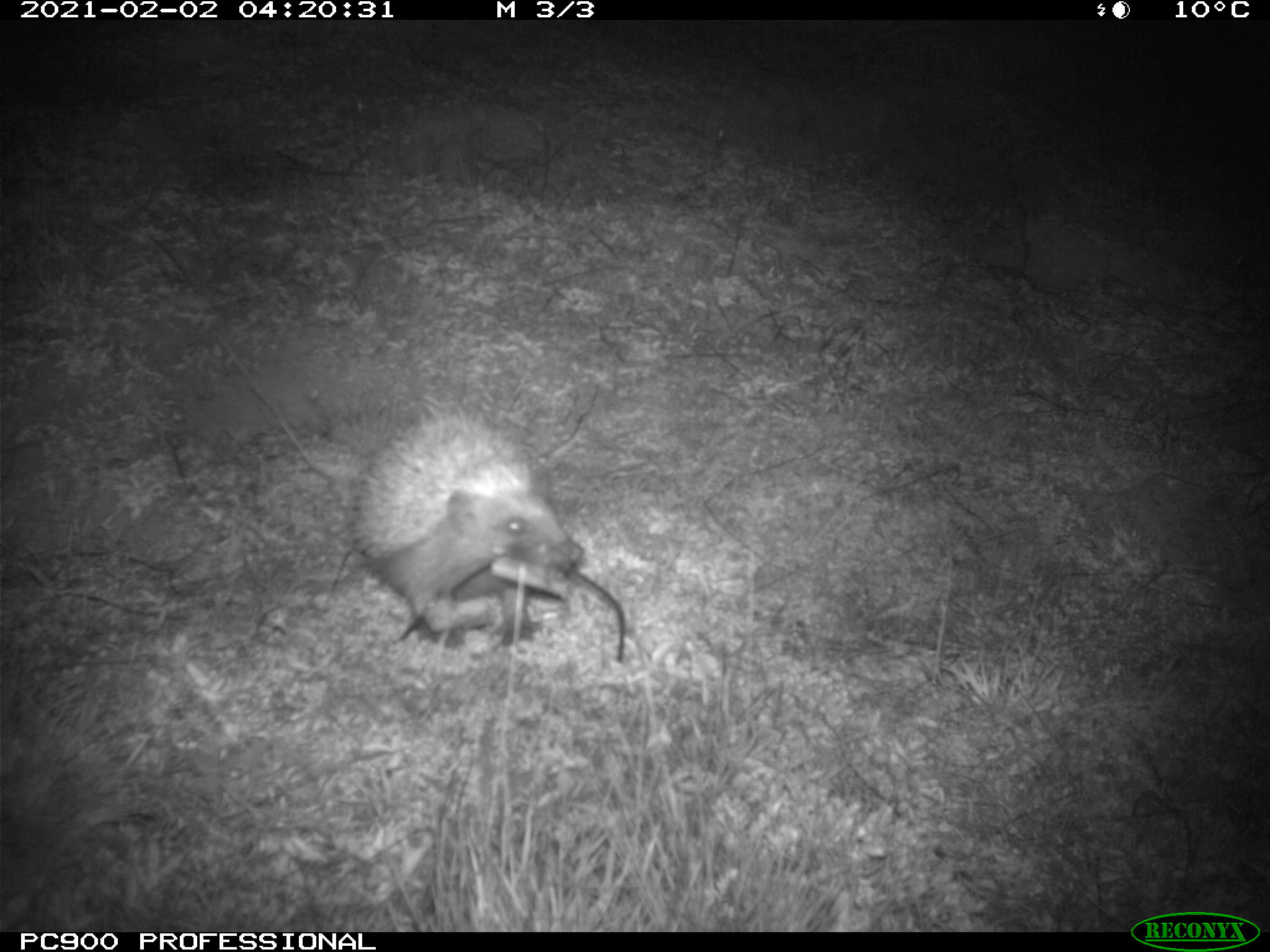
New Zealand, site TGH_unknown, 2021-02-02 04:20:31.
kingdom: Animalia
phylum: Chordata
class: Mammalia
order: Eulipotyphla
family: Erinaceidae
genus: Erinaceus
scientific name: Erinaceus europaeus europaeus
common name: european hedgehog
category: hedgehog